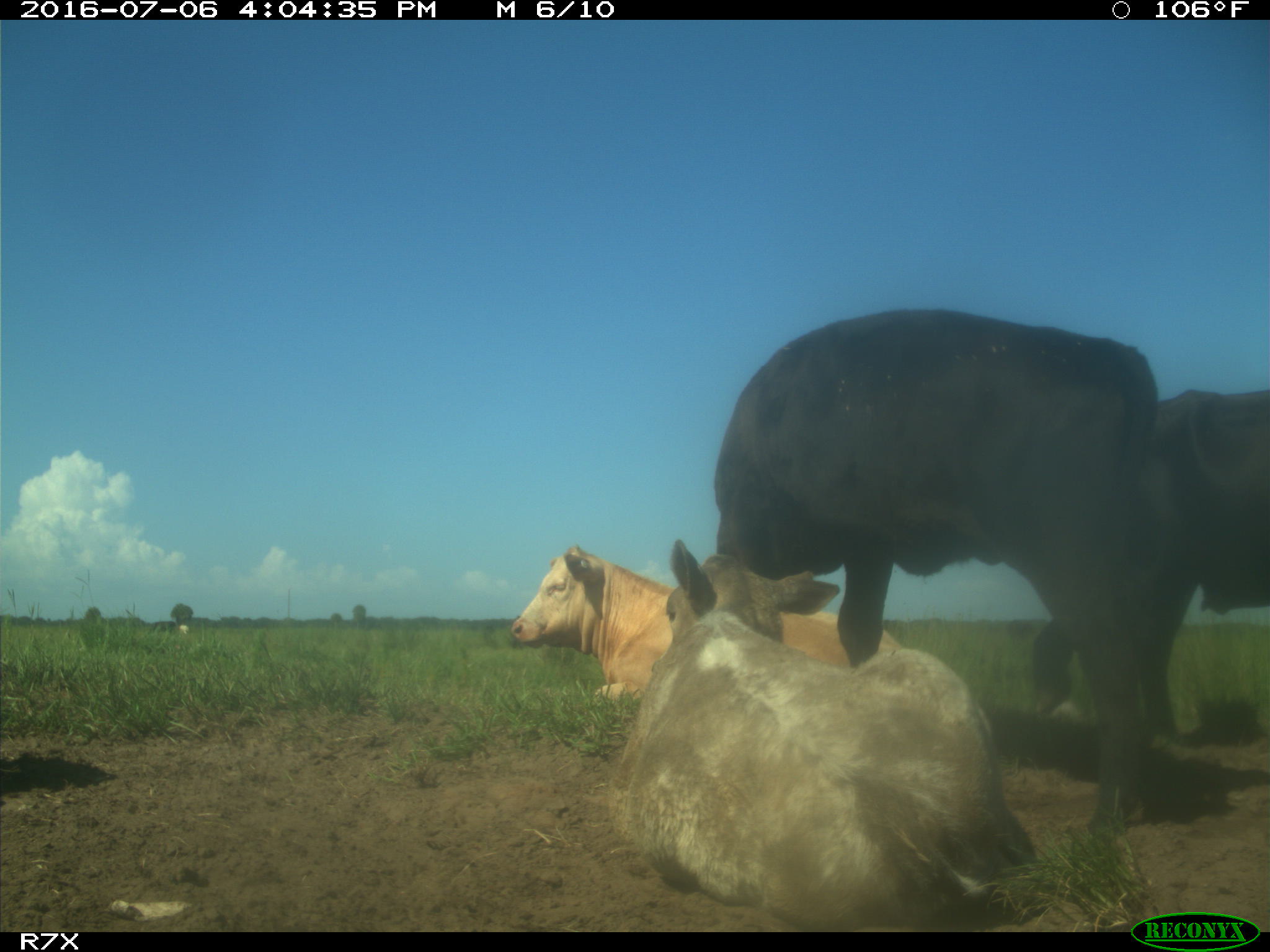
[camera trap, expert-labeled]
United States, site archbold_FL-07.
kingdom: Animalia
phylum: Chordata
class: Mammalia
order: Artiodactyla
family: Bovidae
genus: Bos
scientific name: Bos taurus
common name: domestic cow